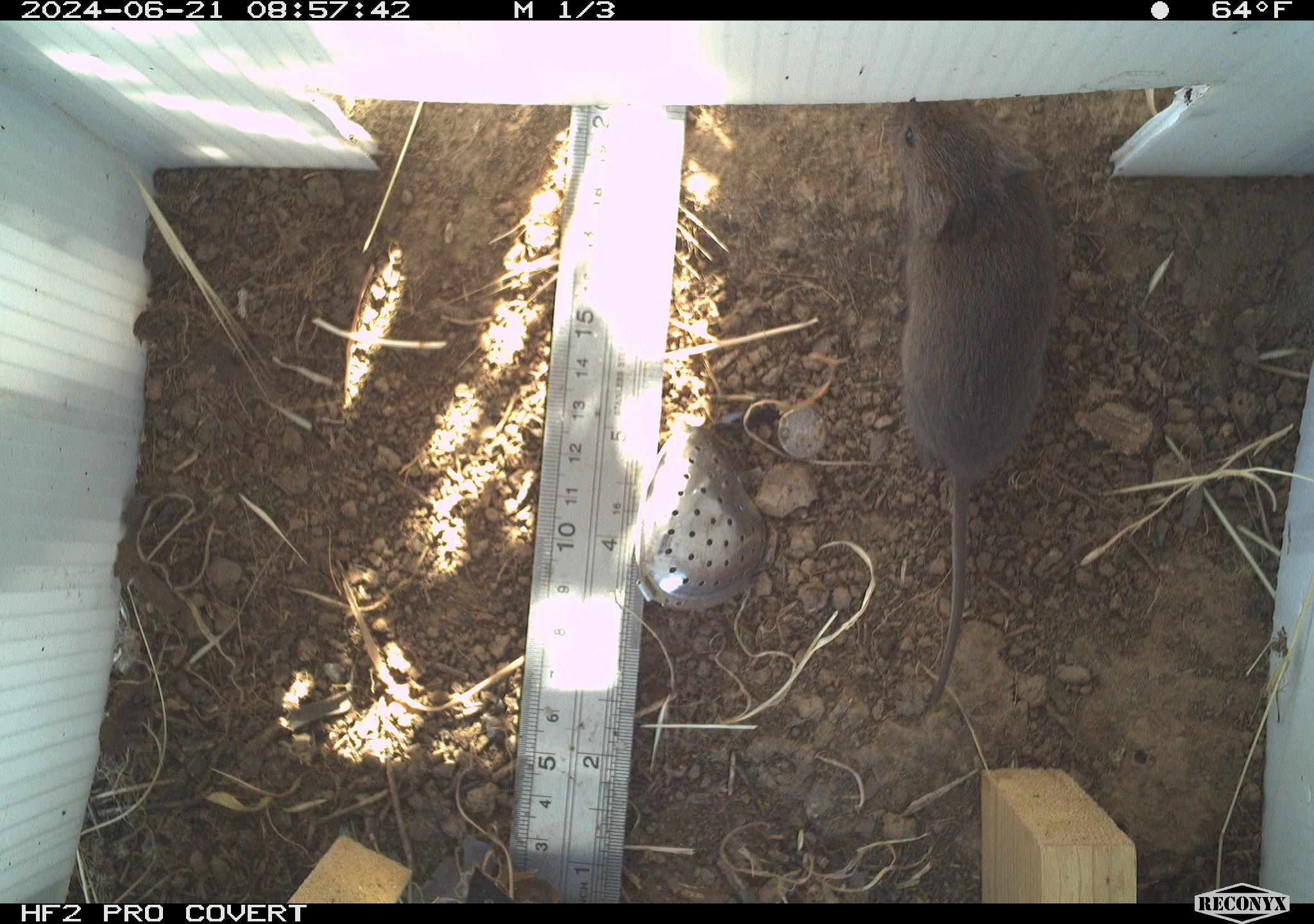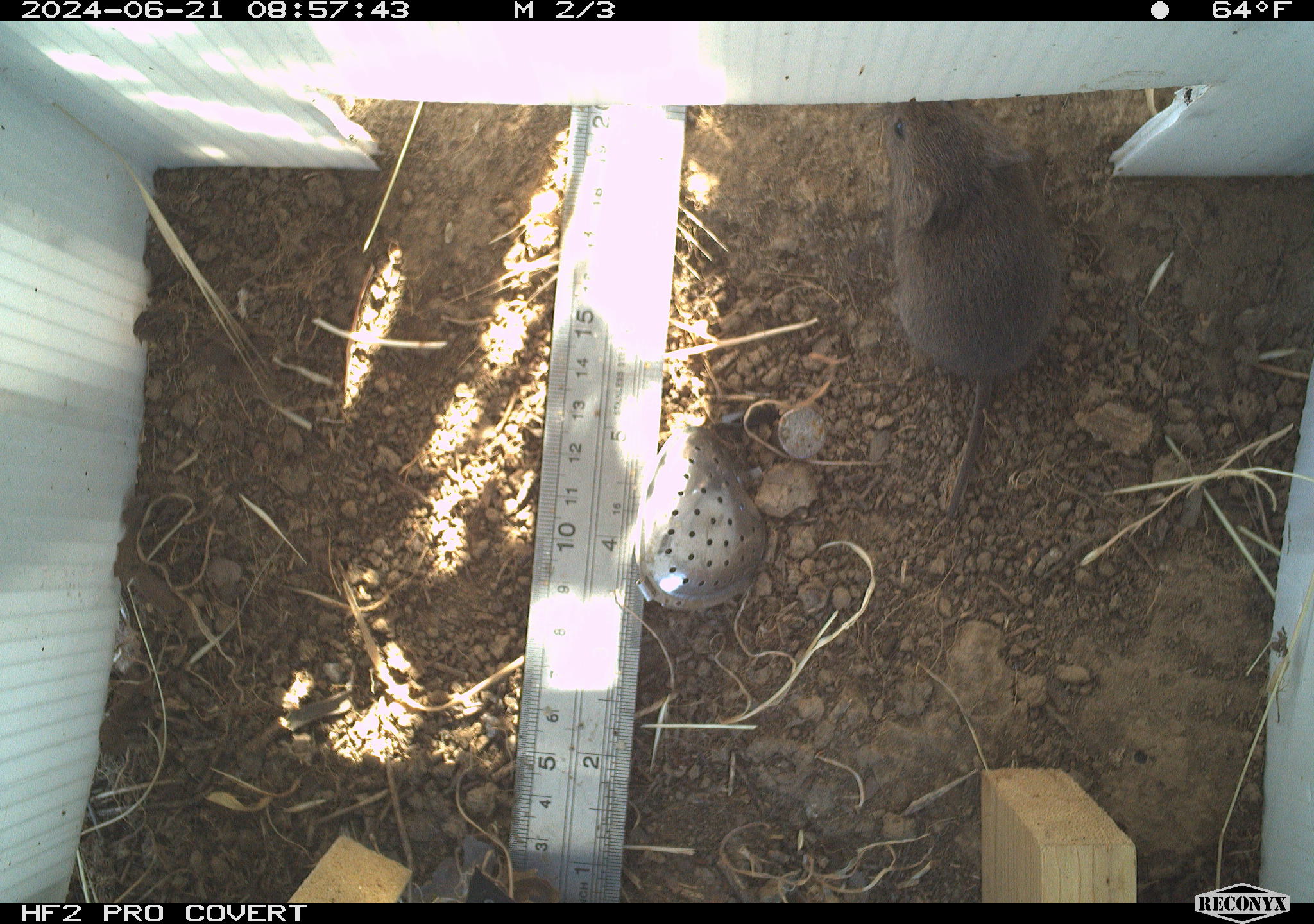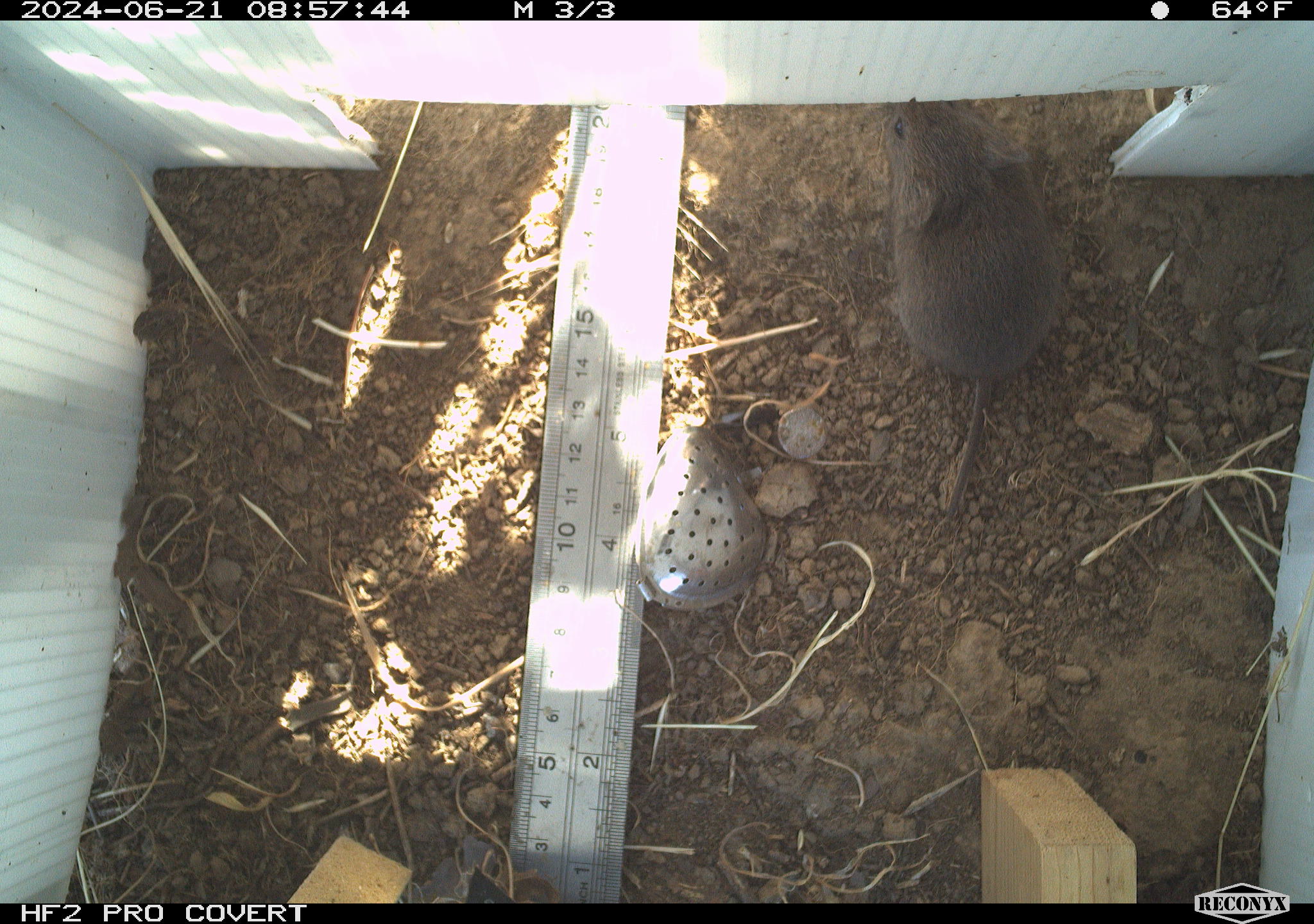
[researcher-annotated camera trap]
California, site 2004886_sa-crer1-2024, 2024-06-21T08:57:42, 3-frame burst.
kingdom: Animalia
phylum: Chordata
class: Mammalia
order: Rodentia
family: Cricetidae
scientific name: Arvicolinae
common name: voles, lemmings, and muskrats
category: arvicolinae subfamily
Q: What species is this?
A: Arvicolinae subfamily (voles, lemmings, and muskrats) (Arvicolinae).